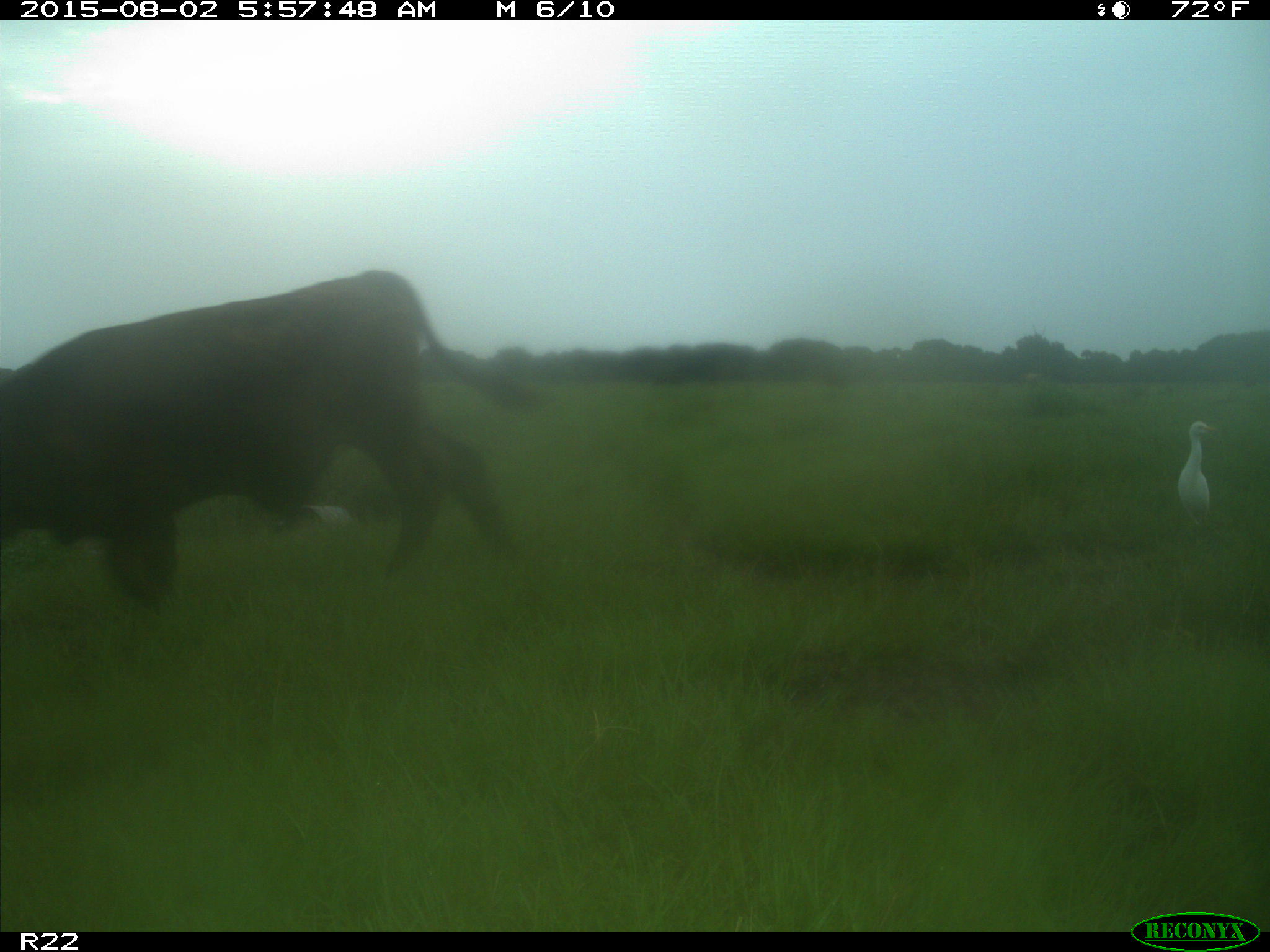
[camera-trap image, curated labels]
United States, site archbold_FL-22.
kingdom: Animalia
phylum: Chordata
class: Mammalia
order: Artiodactyla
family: Bovidae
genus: Bos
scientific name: Bos taurus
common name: domestic cow